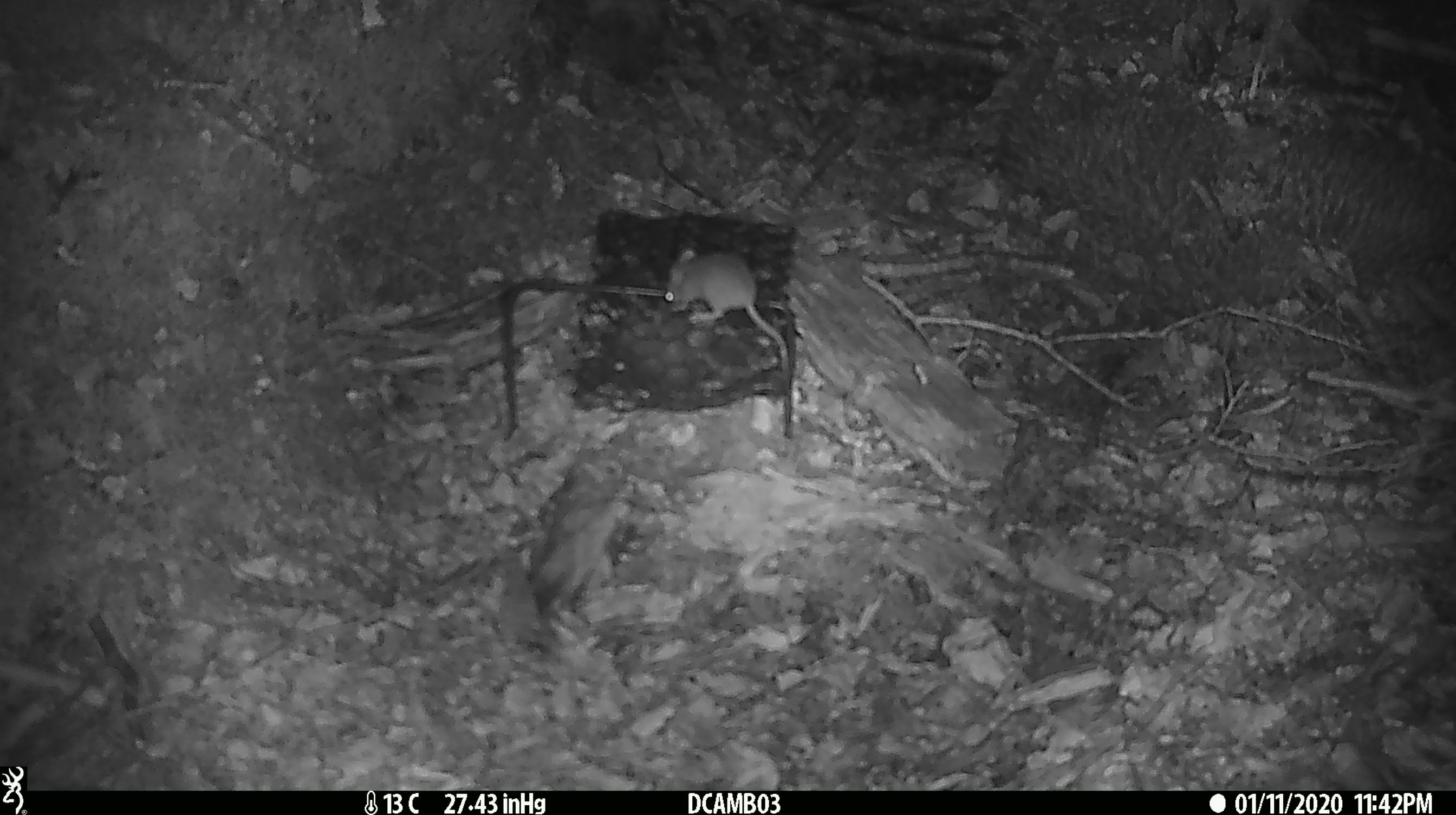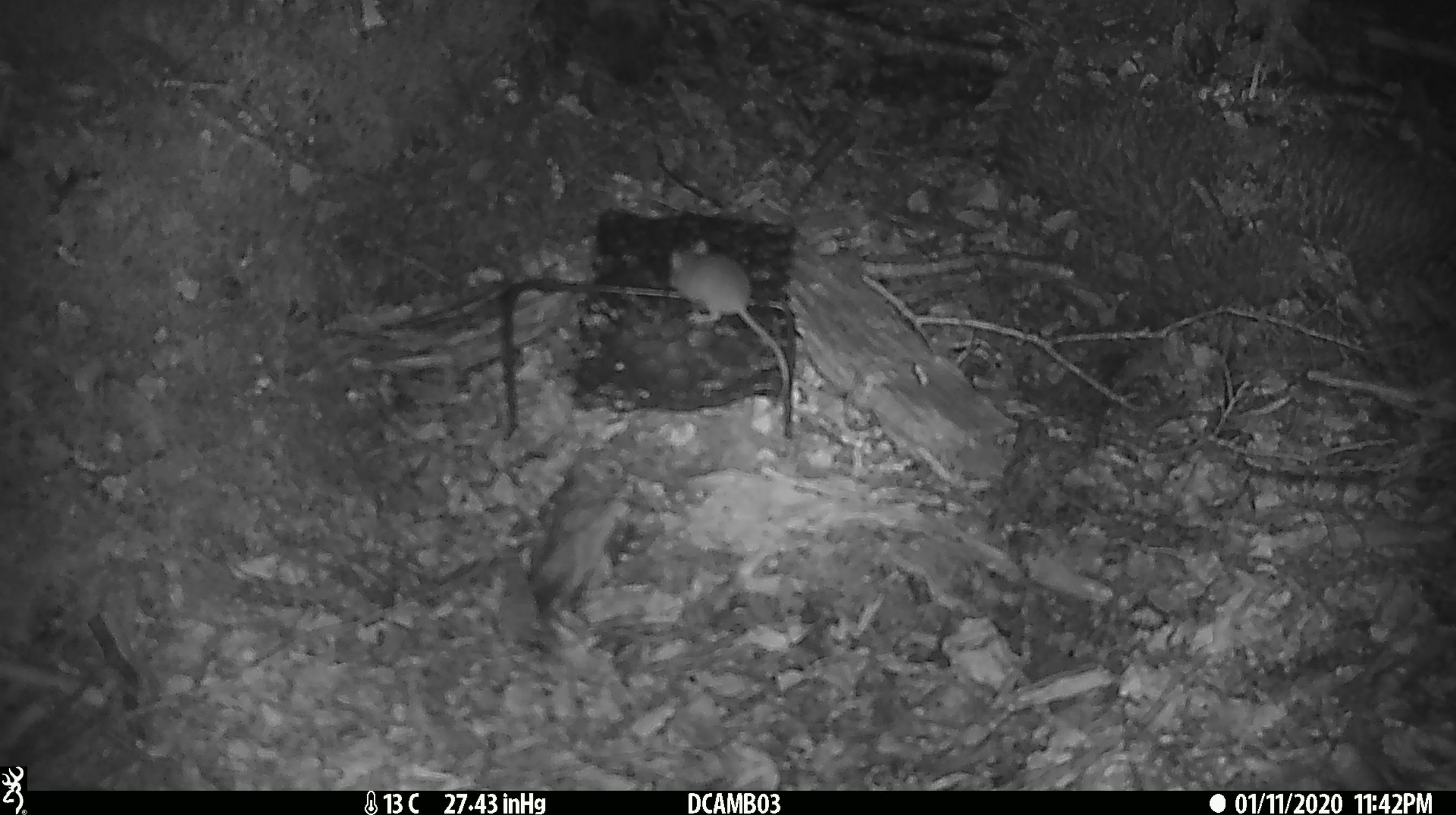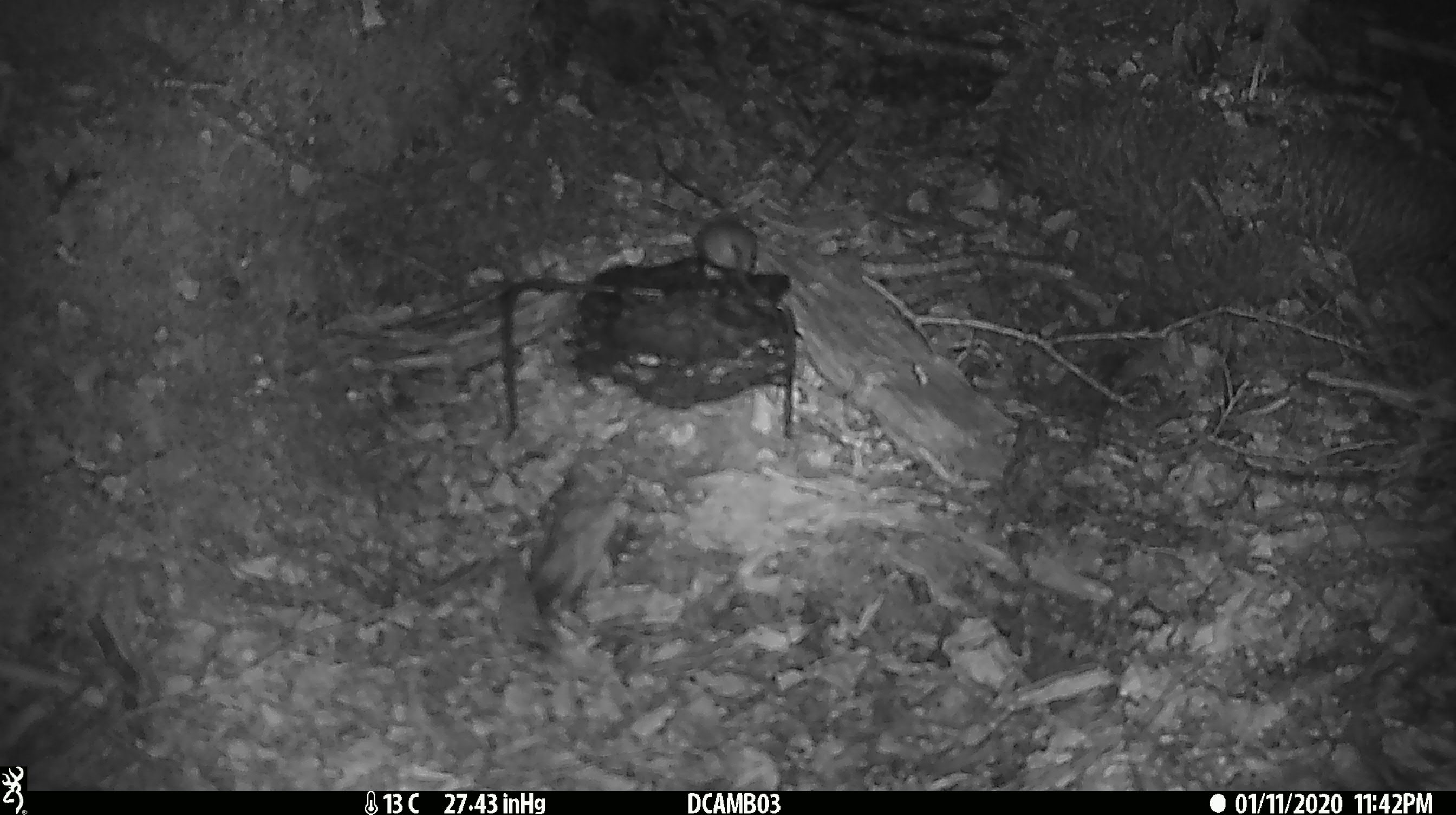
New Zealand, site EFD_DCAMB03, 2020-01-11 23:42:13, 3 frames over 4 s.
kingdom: Animalia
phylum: Chordata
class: Mammalia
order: Rodentia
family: Muridae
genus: Mus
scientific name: Mus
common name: mouse